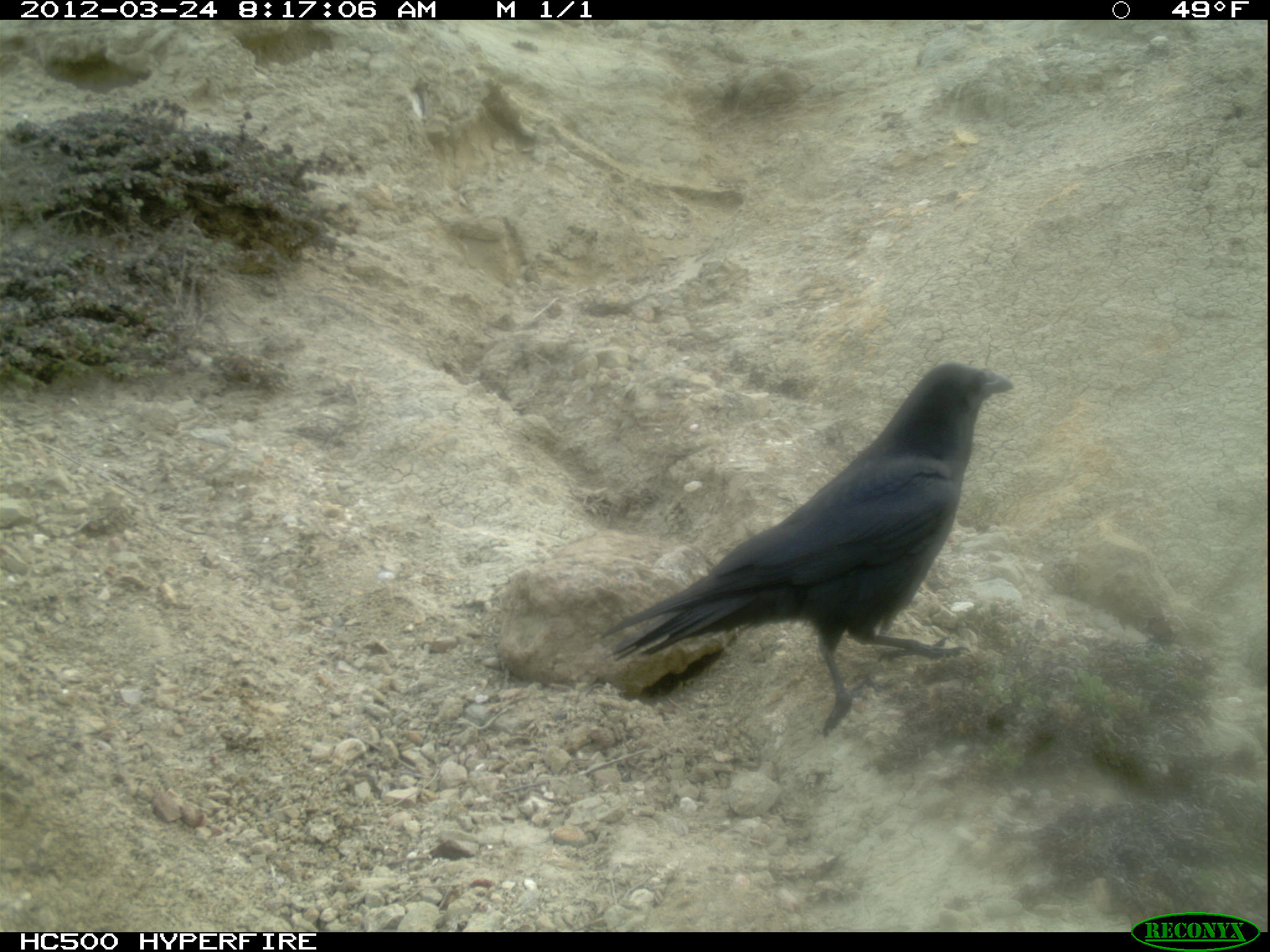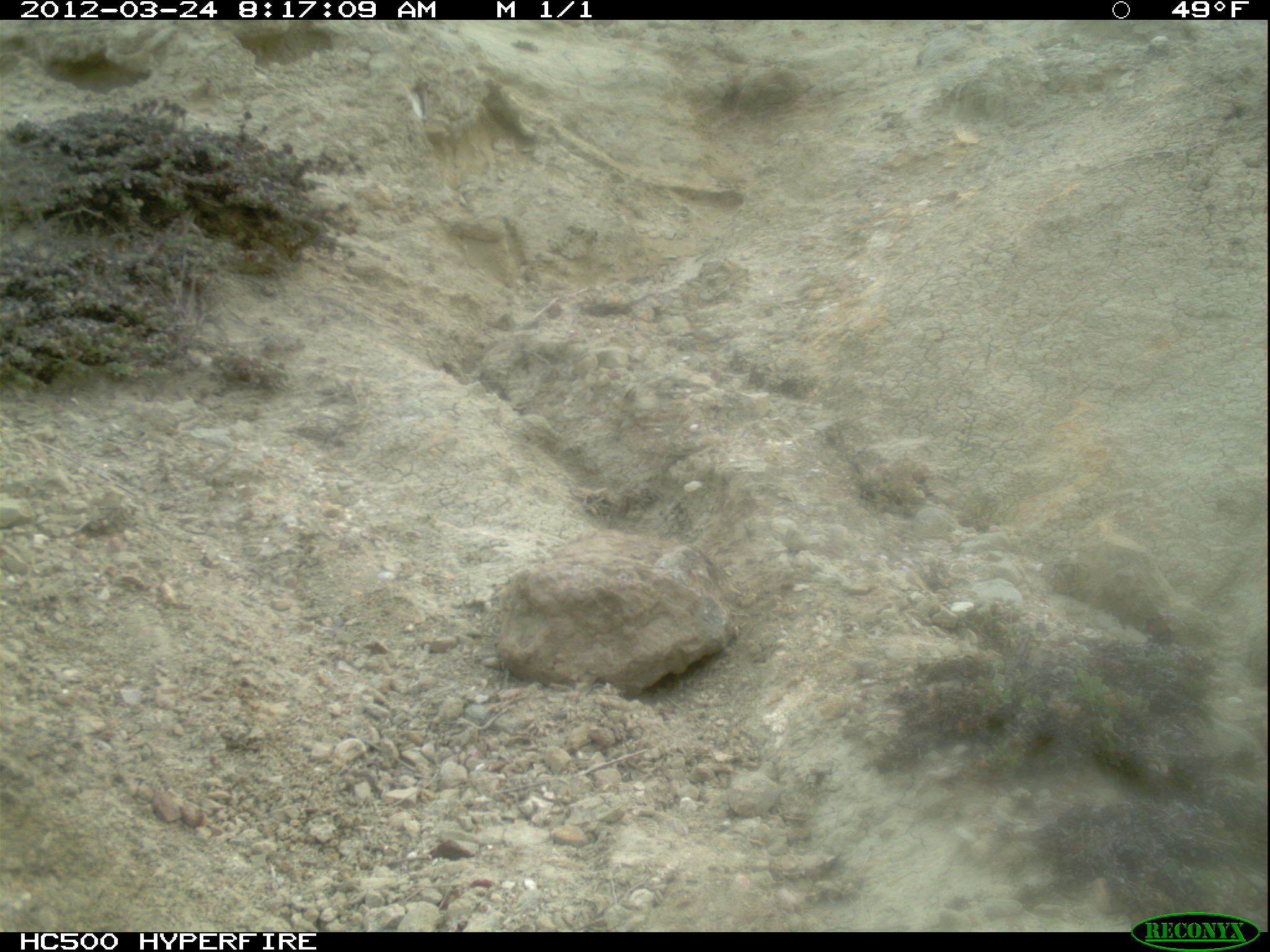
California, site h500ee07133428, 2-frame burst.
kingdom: Animalia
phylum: Chordata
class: Aves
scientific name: Aves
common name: bird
Bird (Aves).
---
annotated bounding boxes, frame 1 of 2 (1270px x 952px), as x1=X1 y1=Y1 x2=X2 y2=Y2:
bird: x1=595 y1=361 x2=1014 y2=738